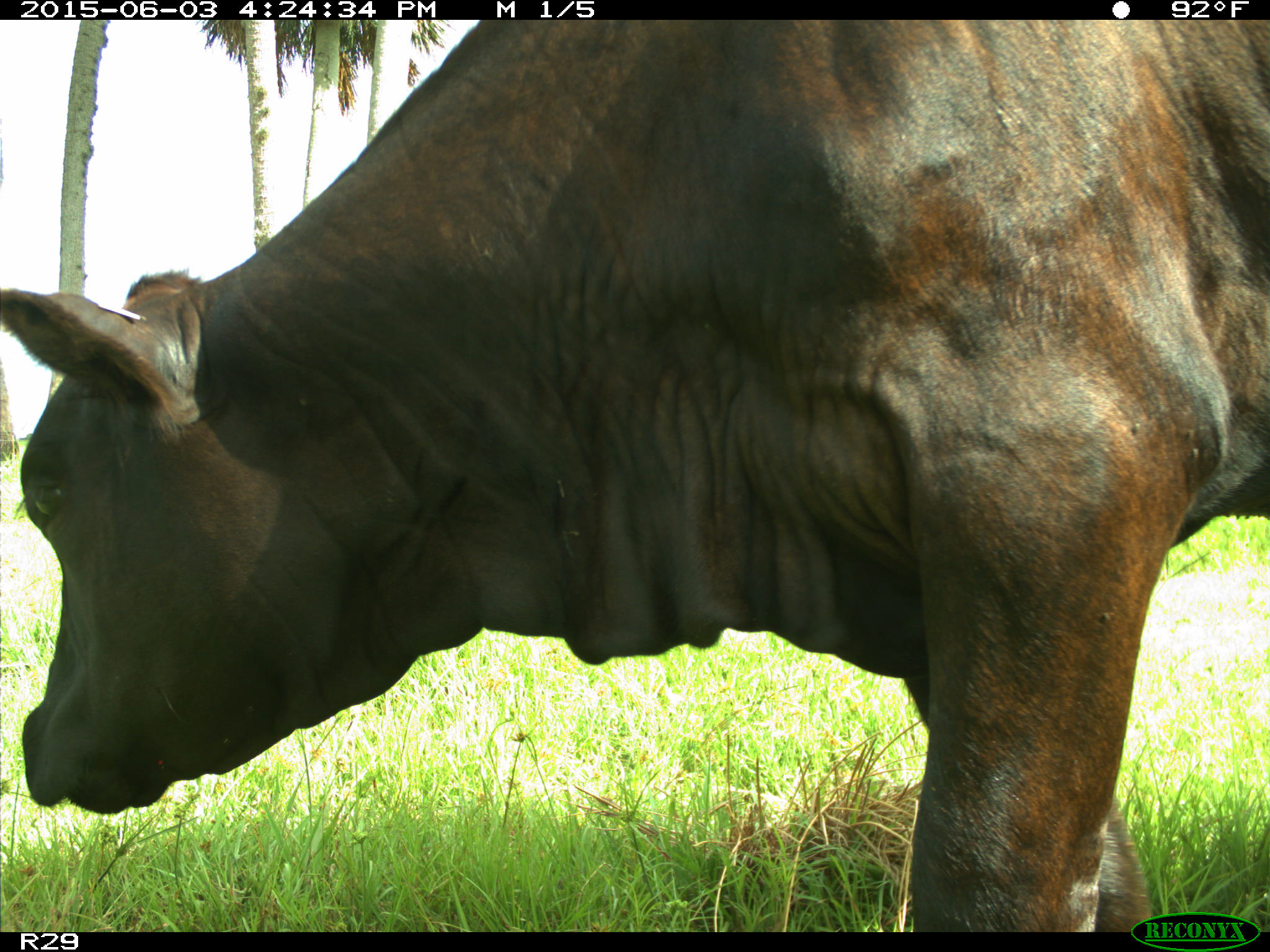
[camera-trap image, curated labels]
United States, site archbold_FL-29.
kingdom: Animalia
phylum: Chordata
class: Mammalia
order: Artiodactyla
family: Bovidae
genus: Bos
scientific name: Bos taurus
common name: domestic cow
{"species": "Bos taurus (domestic cow)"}